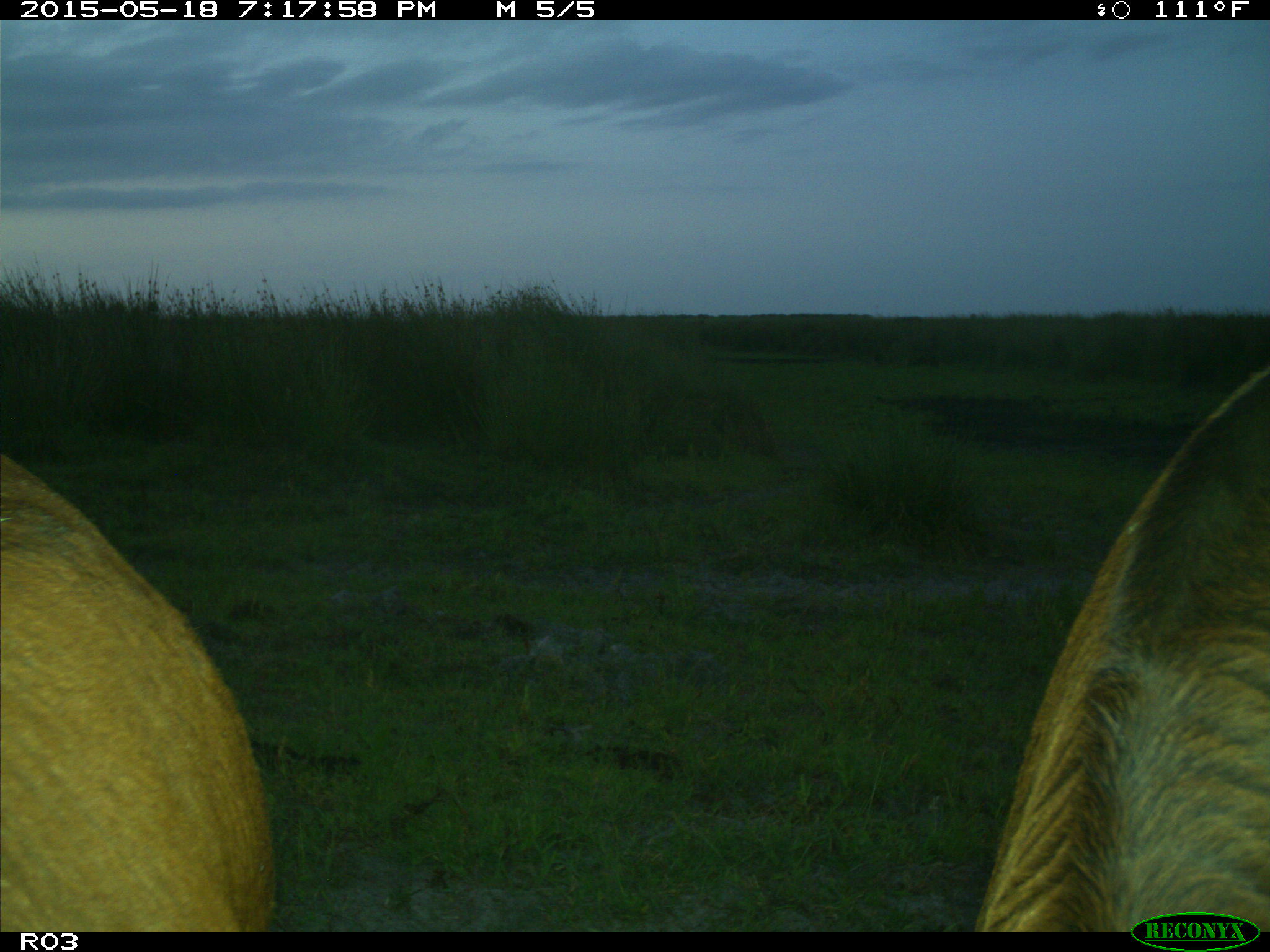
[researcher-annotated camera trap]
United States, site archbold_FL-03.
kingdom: Animalia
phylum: Chordata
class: Mammalia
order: Artiodactyla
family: Bovidae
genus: Bos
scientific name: Bos taurus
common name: domestic cow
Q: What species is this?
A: Bos taurus (domestic cow).